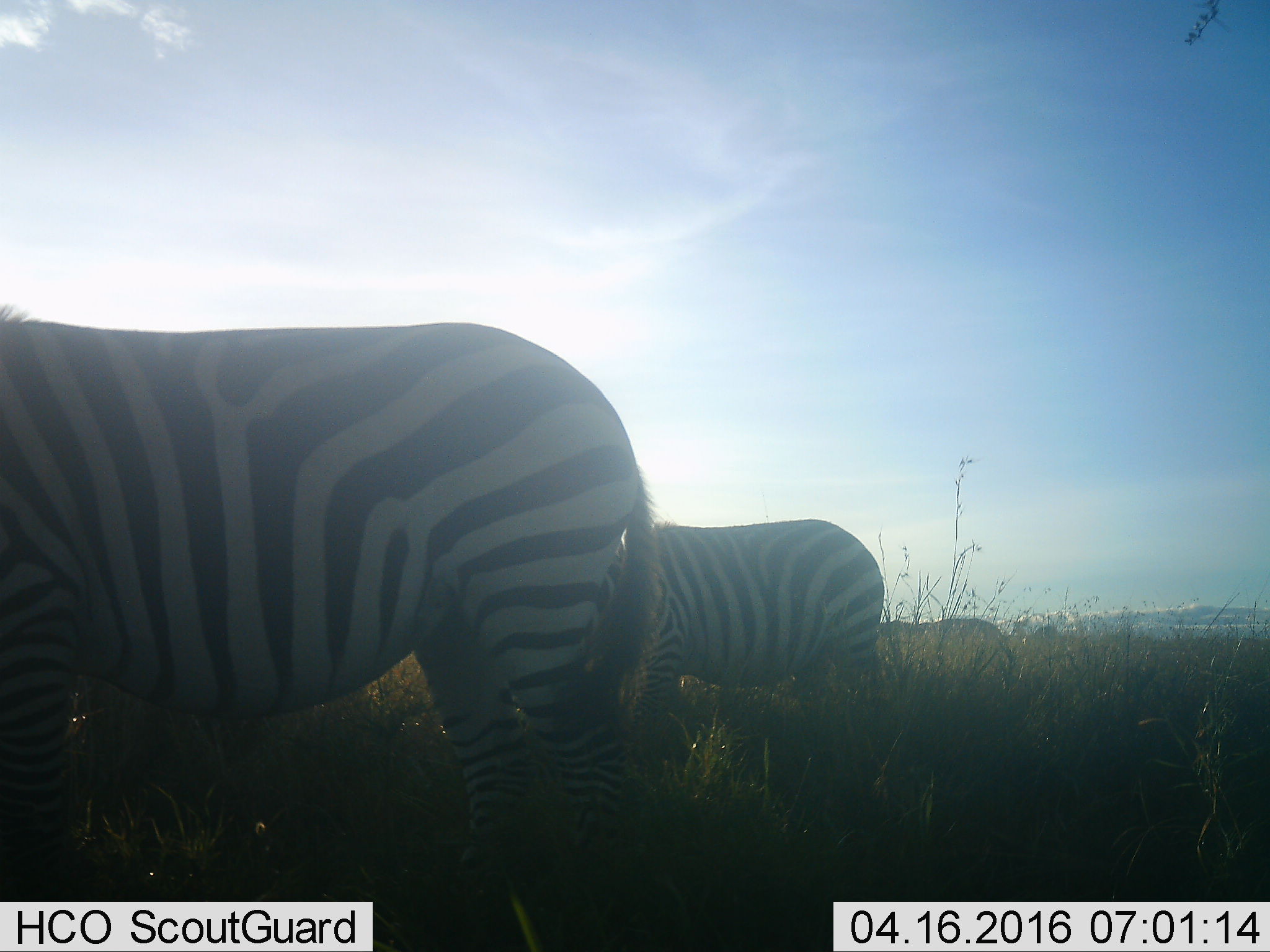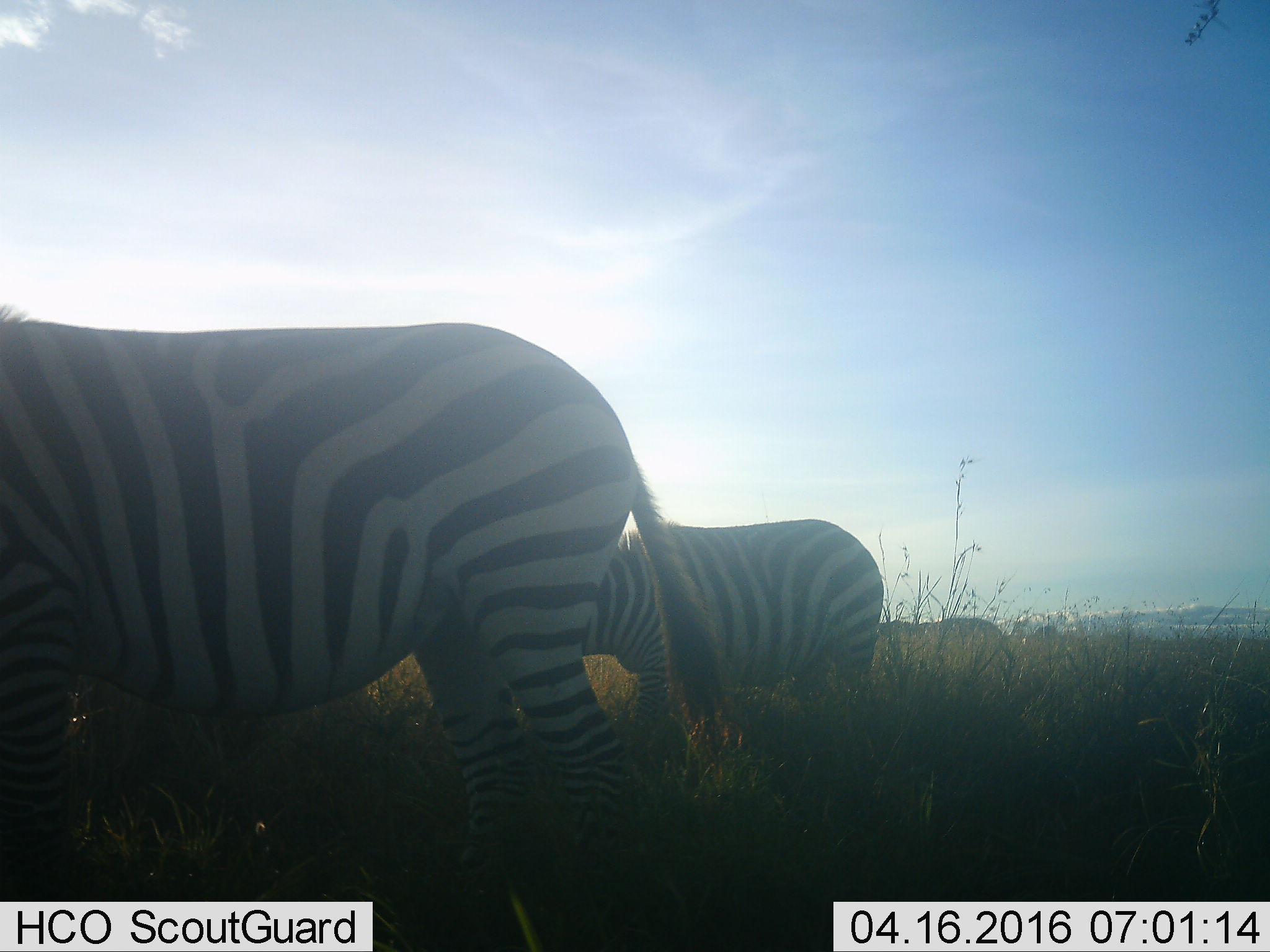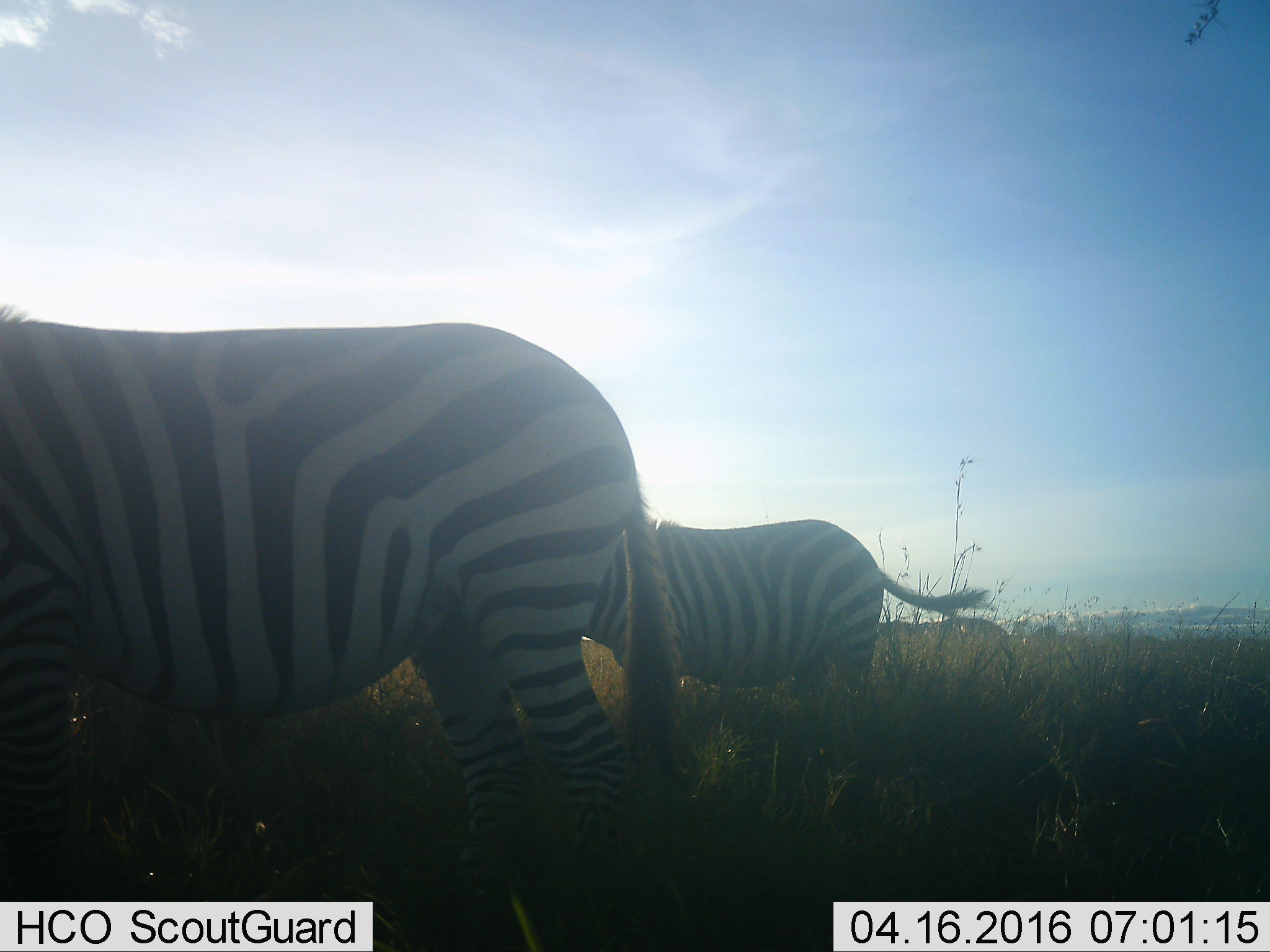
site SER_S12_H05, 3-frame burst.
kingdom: Animalia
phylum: Chordata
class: Mammalia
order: Perissodactyla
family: Equidae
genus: Equus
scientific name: Equus quagga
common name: plains zebra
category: zebraplains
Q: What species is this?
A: Zebraplains (plains zebra) (Equus quagga).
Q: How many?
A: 2.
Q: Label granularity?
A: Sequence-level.